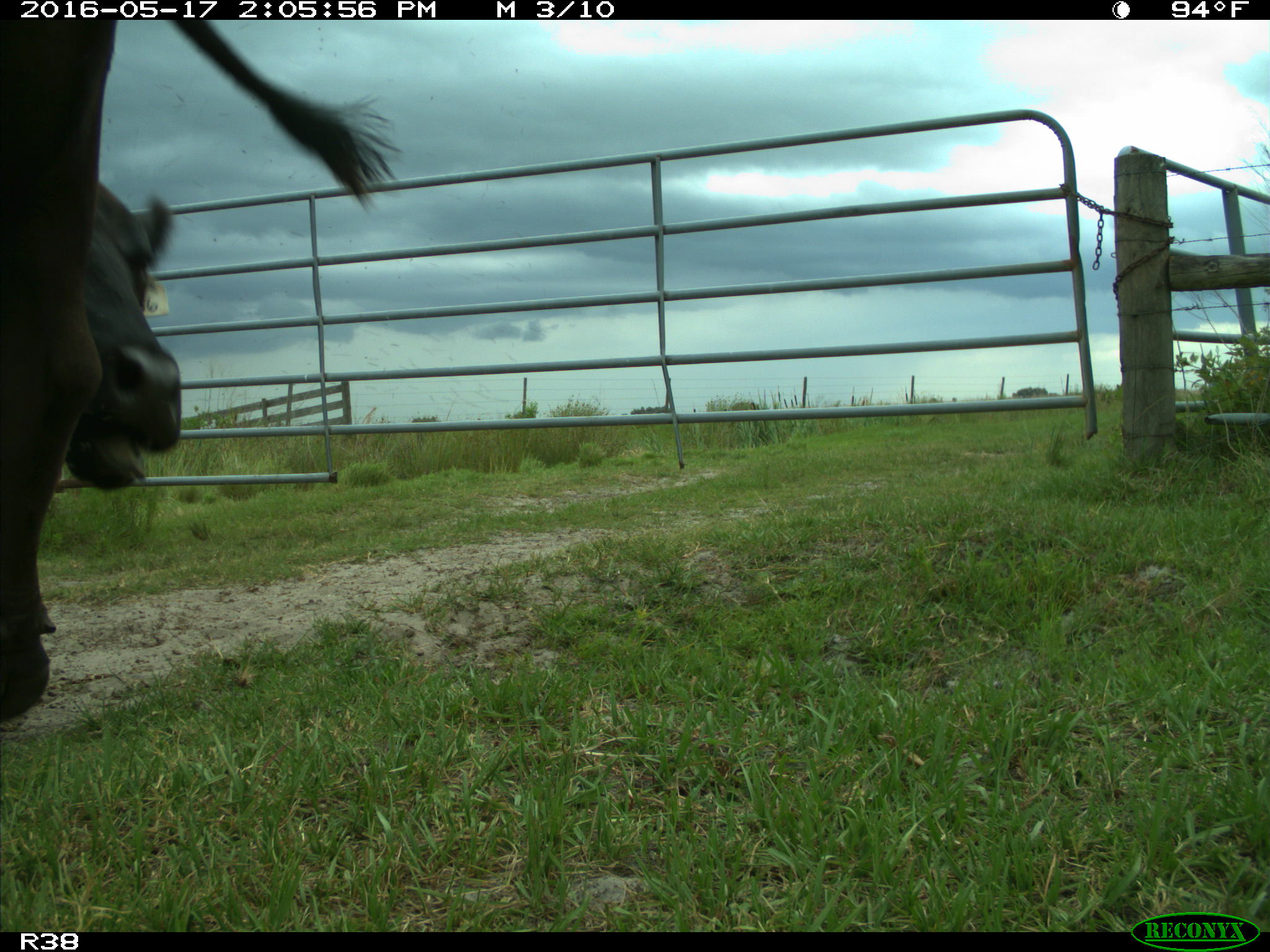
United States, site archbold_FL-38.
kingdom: Animalia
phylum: Chordata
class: Mammalia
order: Artiodactyla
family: Bovidae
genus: Bos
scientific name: Bos taurus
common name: domestic cow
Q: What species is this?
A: Bos taurus (domestic cow).